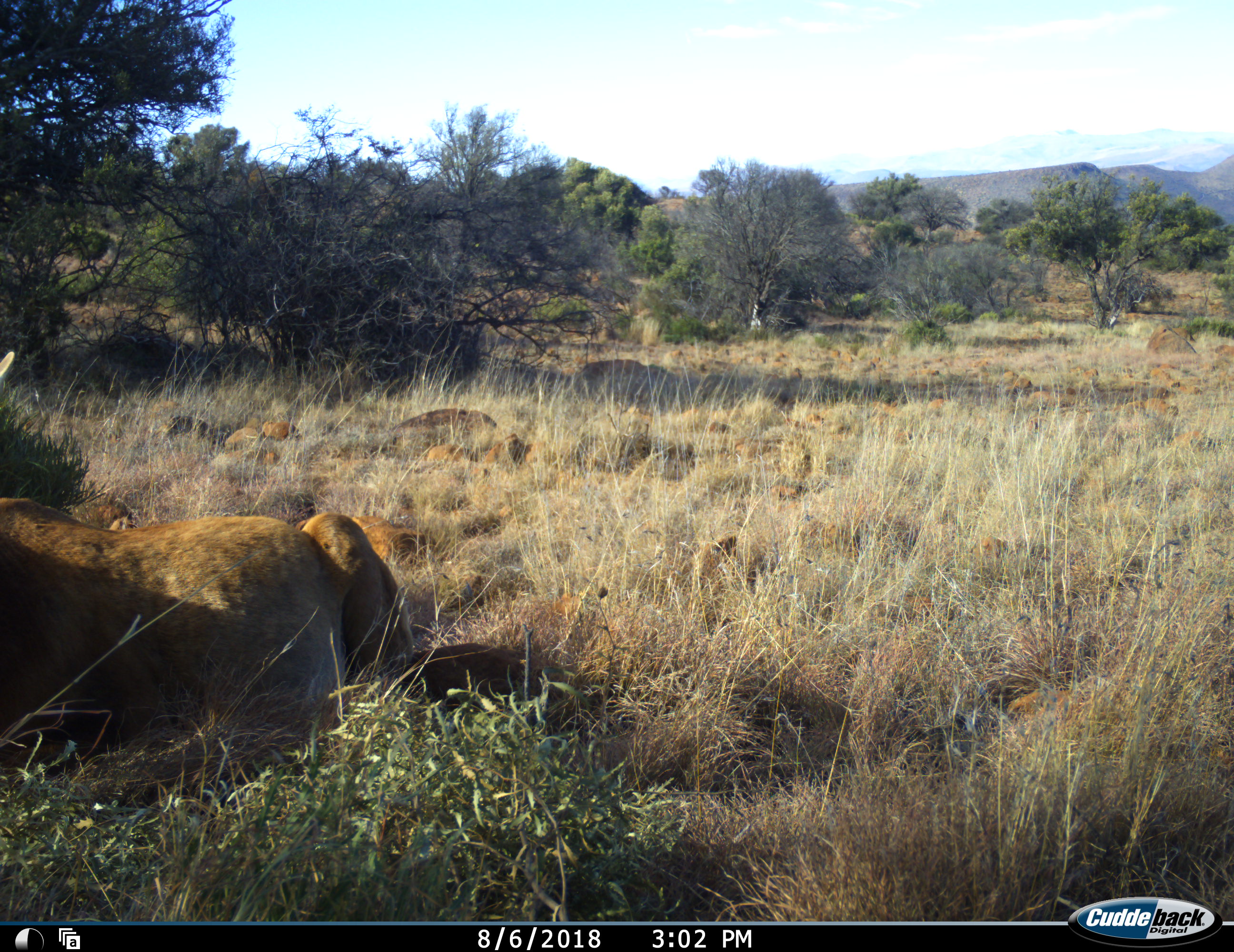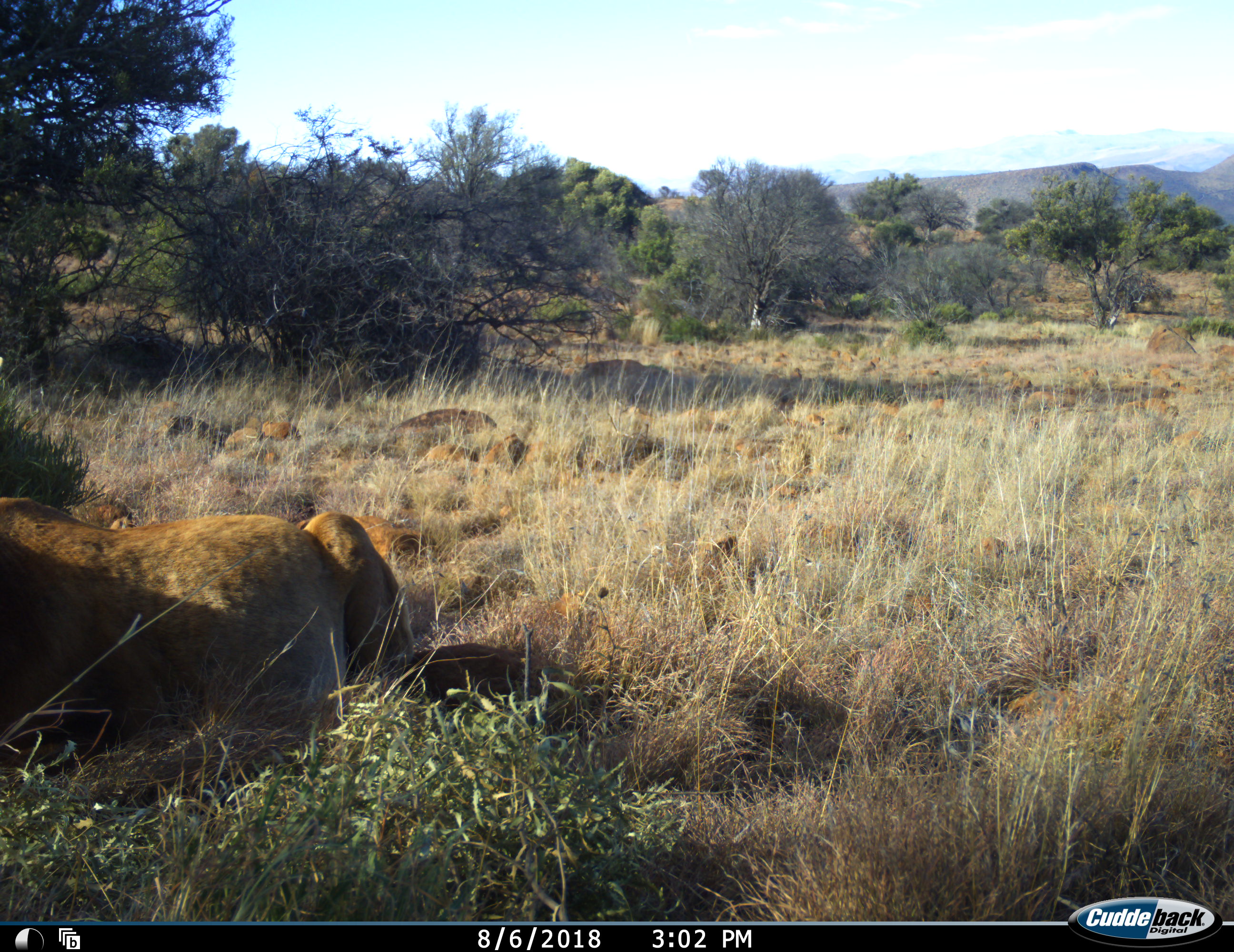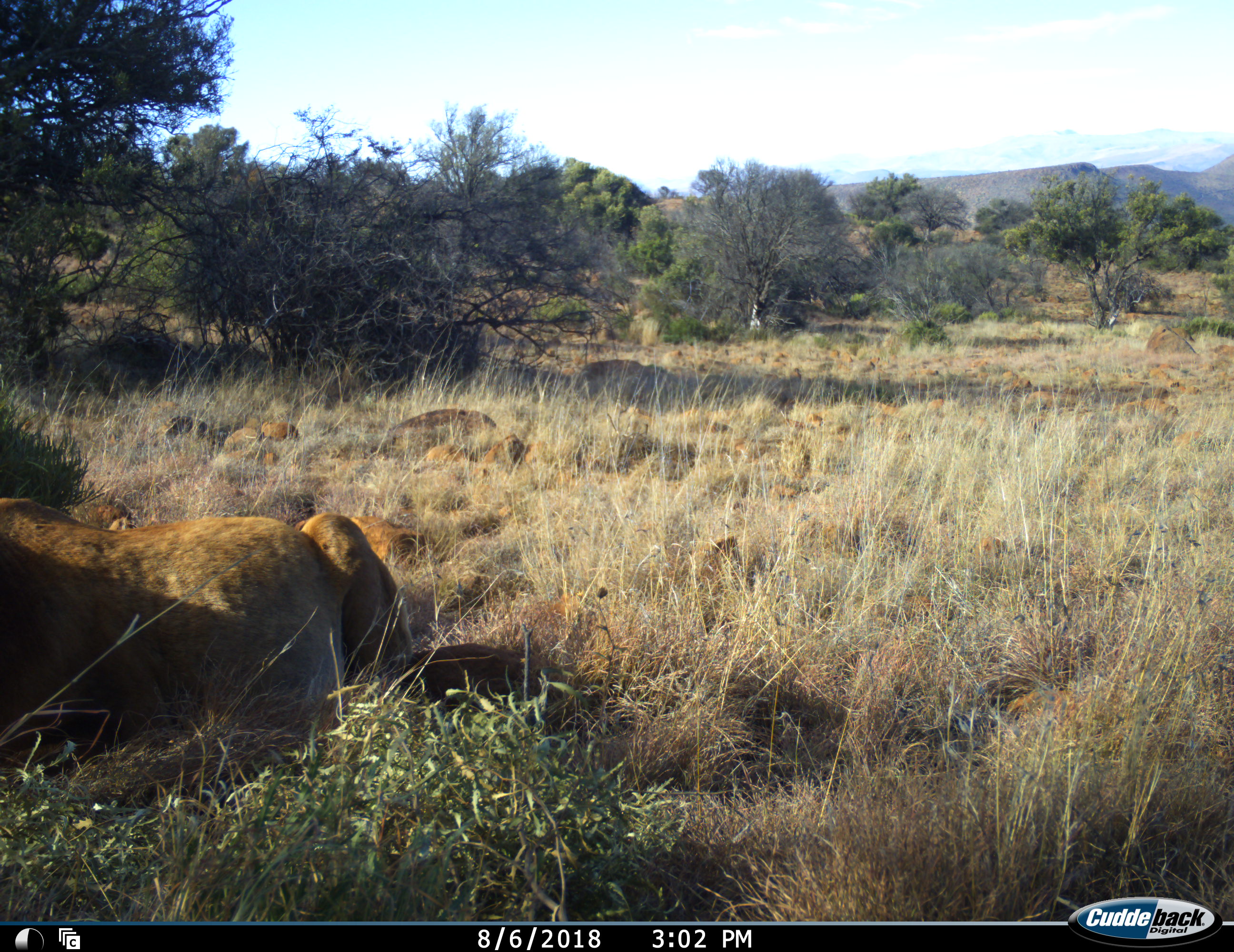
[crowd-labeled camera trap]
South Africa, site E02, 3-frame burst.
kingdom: Animalia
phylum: Chordata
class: Mammalia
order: Artiodactyla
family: Bovidae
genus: Alcelaphus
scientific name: Alcelaphus buselaphus caama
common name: red hartebeest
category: hartebeestred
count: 1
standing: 0%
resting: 100%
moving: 0%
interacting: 0%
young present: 0%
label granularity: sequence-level